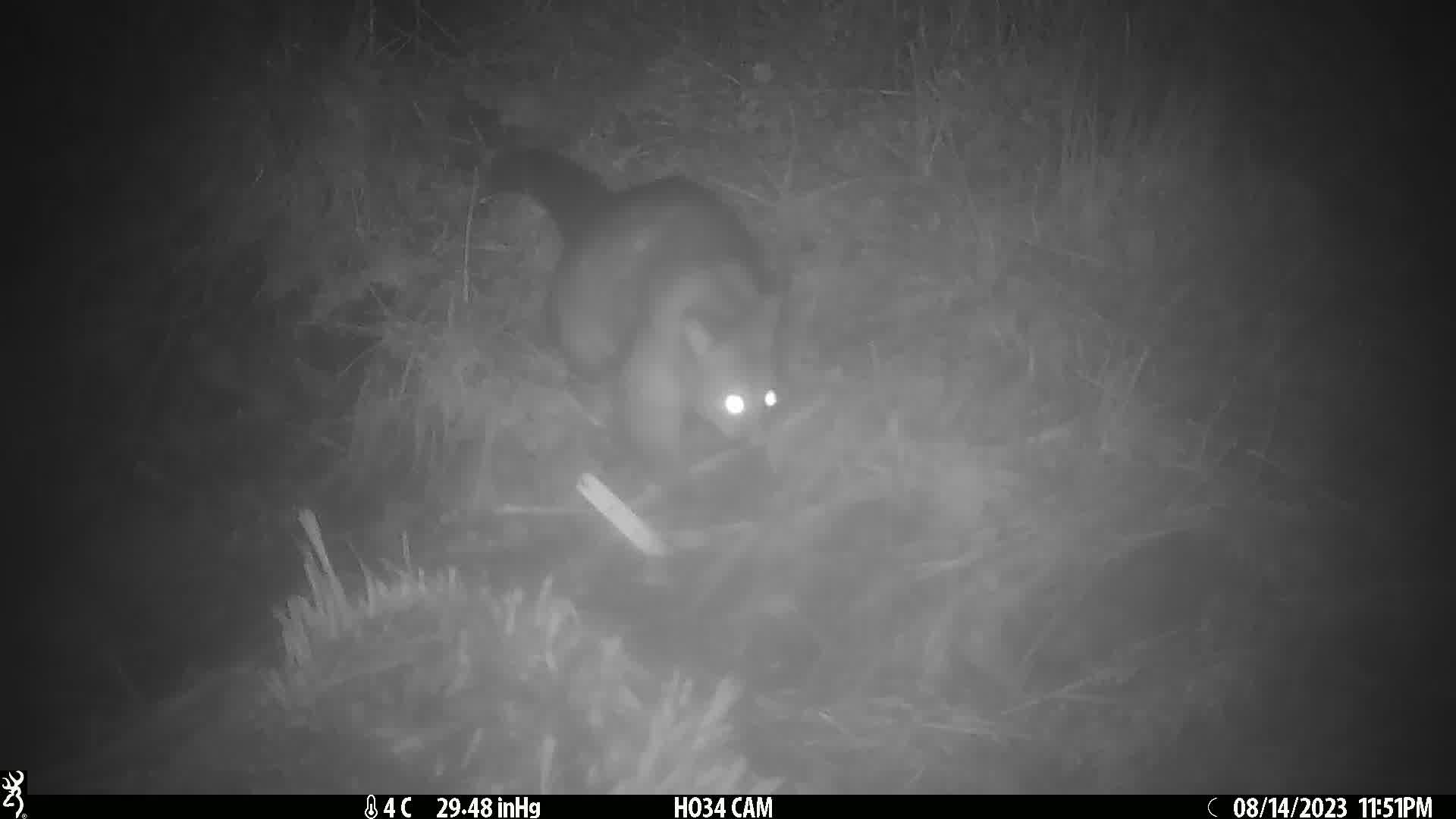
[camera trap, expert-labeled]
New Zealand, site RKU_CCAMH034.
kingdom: Animalia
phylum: Chordata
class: Mammalia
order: Diprotodontia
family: Phalangeridae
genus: Trichosurus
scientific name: Trichosurus vulpecula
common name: common brushtail possum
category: possum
Possum (common brushtail possum) (Trichosurus vulpecula).